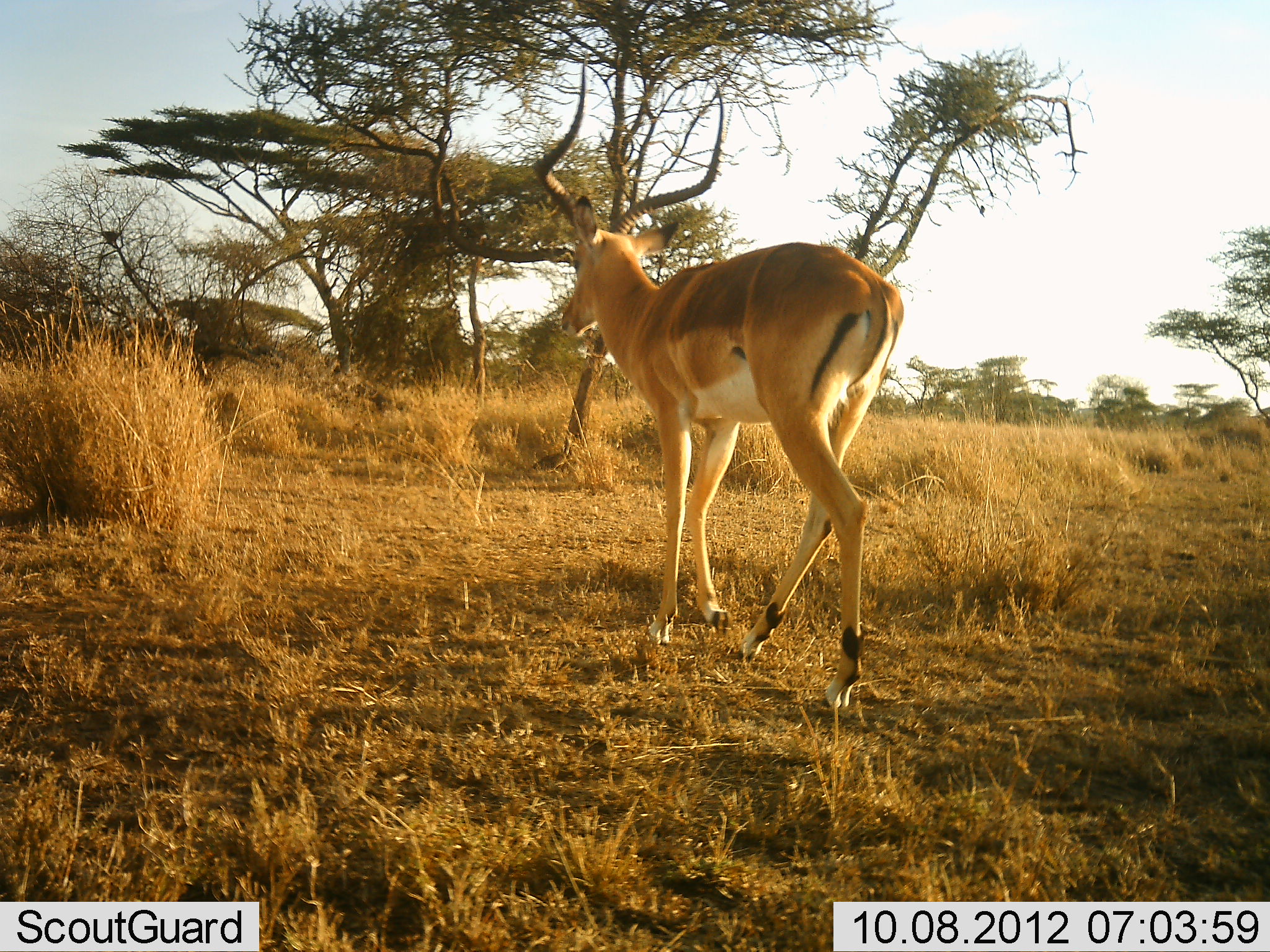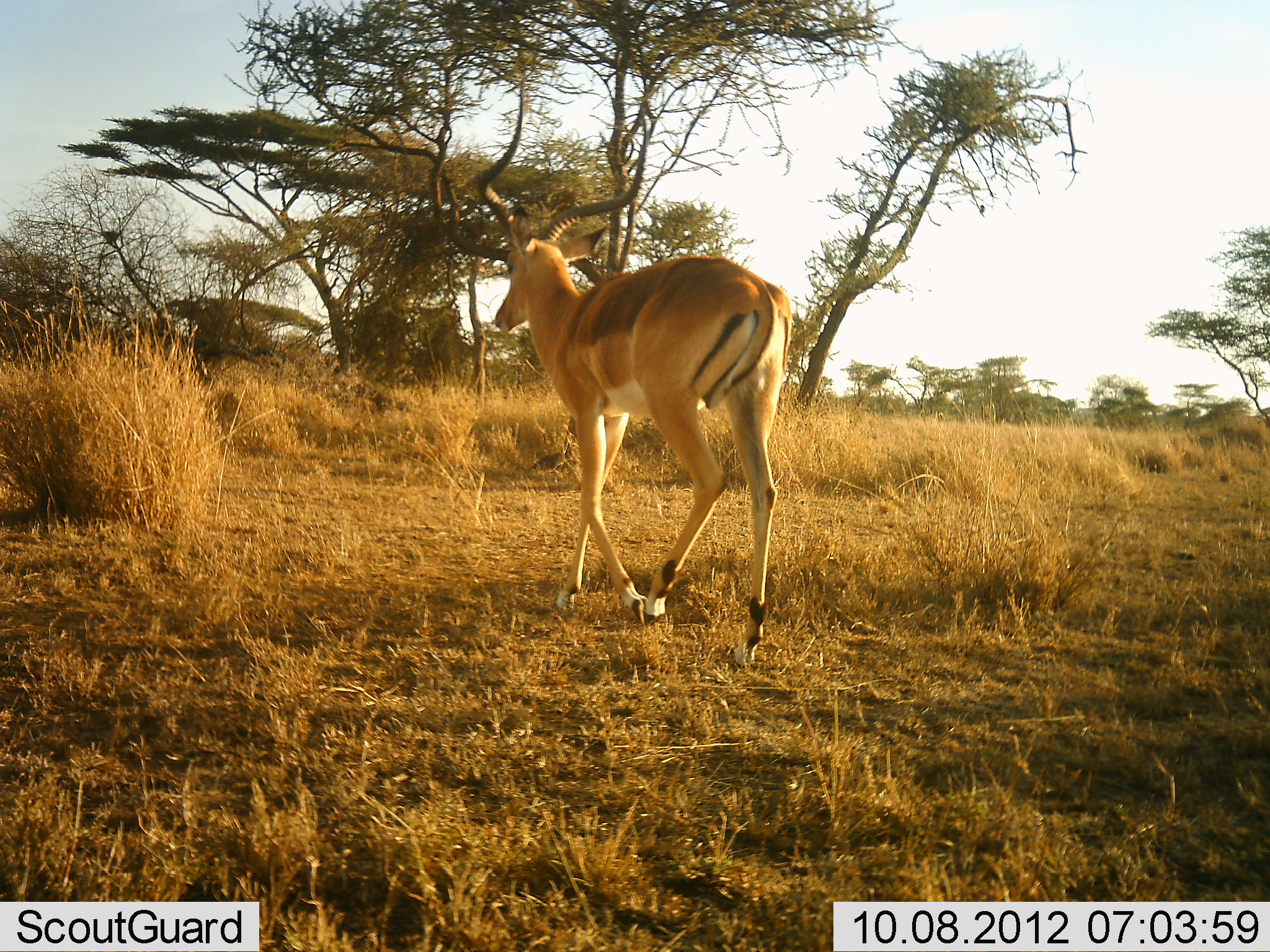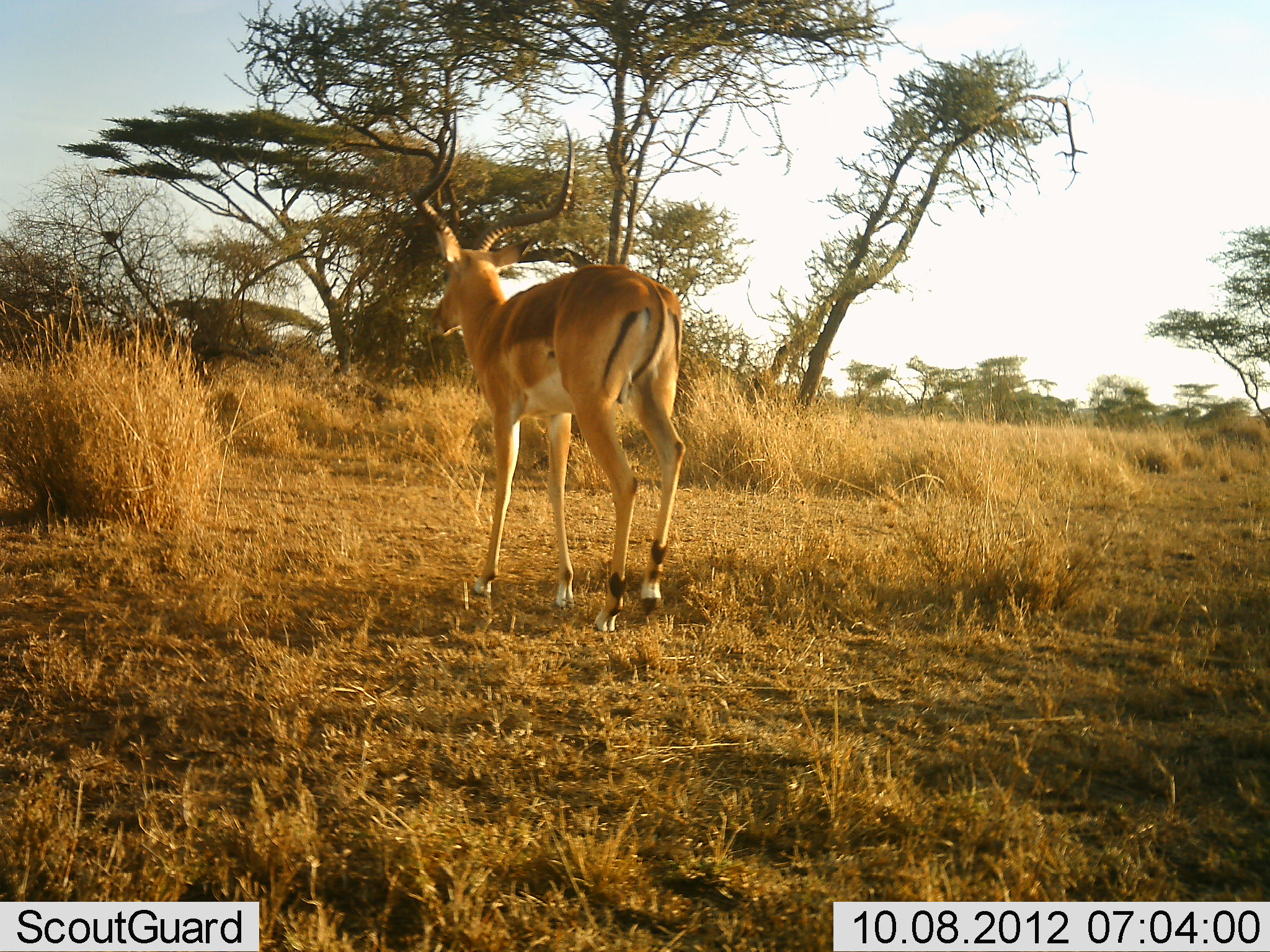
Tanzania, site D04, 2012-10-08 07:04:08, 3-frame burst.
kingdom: Animalia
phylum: Chordata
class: Mammalia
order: Artiodactyla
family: Bovidae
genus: Aepyceros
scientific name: Aepyceros melampus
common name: impala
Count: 1.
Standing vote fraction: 10%.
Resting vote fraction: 0%.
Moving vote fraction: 90%.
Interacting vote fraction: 0%.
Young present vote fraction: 0%.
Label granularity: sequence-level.